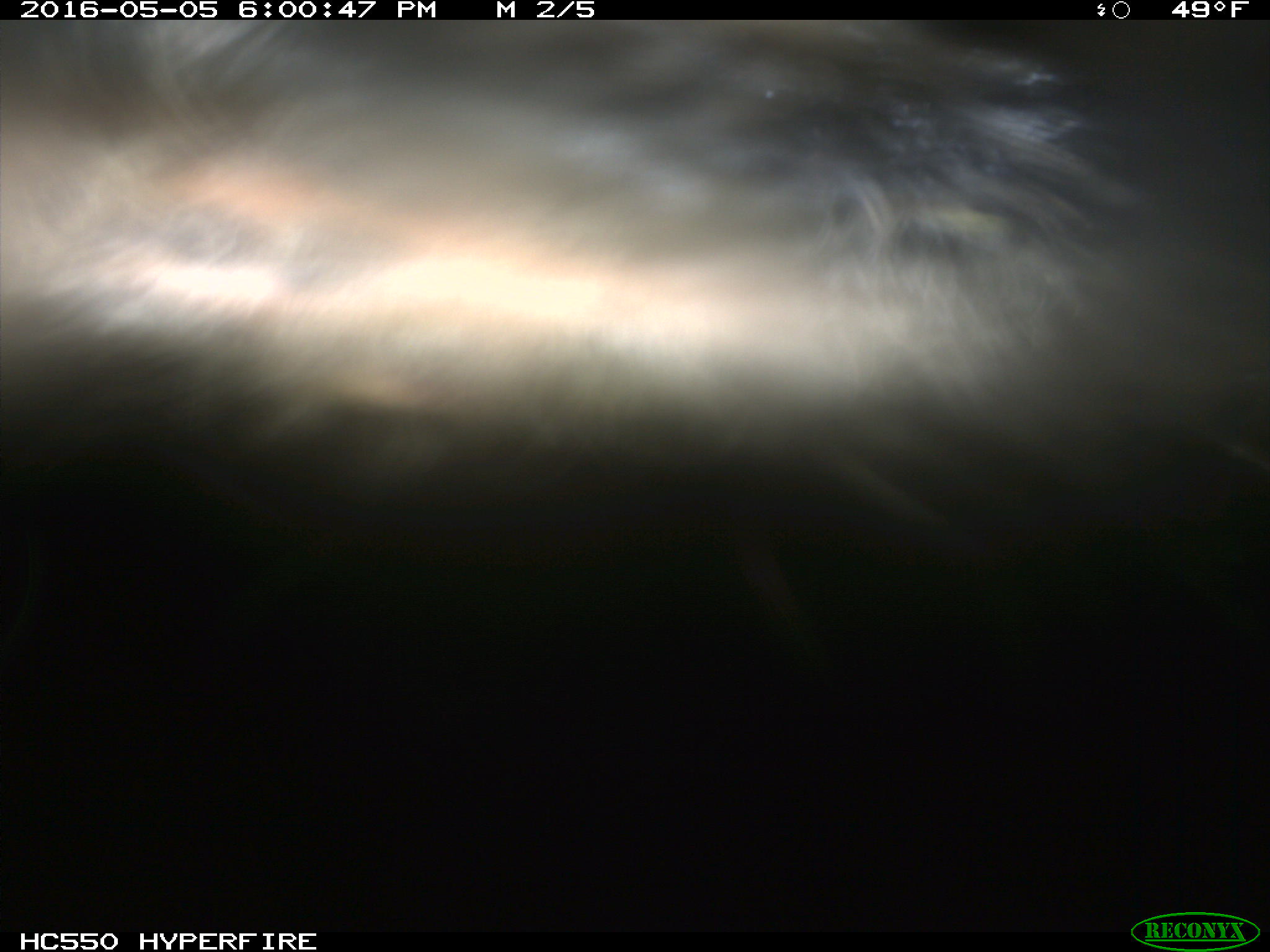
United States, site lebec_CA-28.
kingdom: Animalia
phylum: Chordata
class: Mammalia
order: Artiodactyla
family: Bovidae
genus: Bos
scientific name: Bos taurus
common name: domestic cow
Bos taurus (domestic cow).